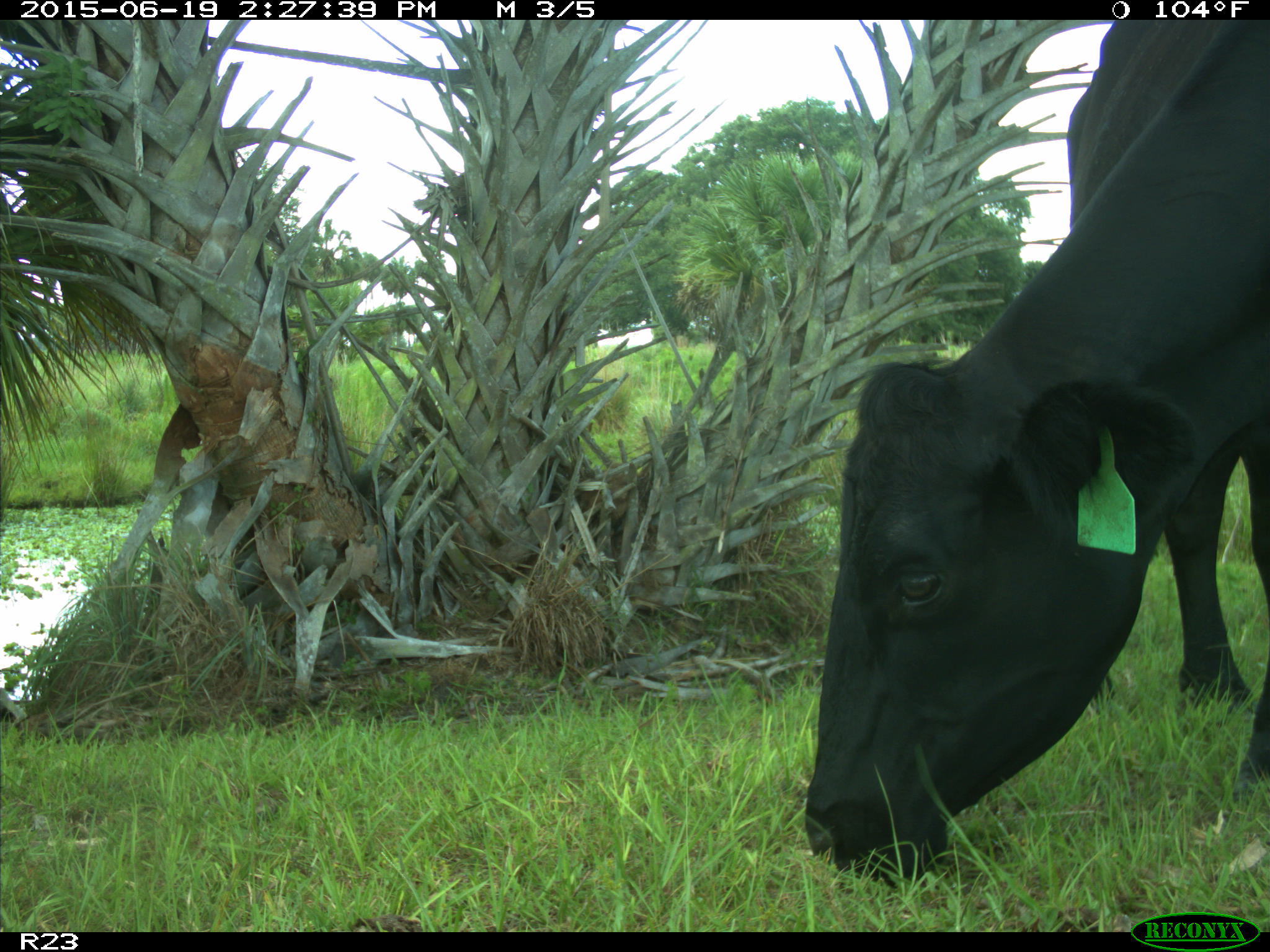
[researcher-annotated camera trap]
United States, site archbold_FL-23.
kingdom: Animalia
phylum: Chordata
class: Mammalia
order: Artiodactyla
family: Bovidae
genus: Bos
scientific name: Bos taurus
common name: domestic cow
Bos taurus (domestic cow).